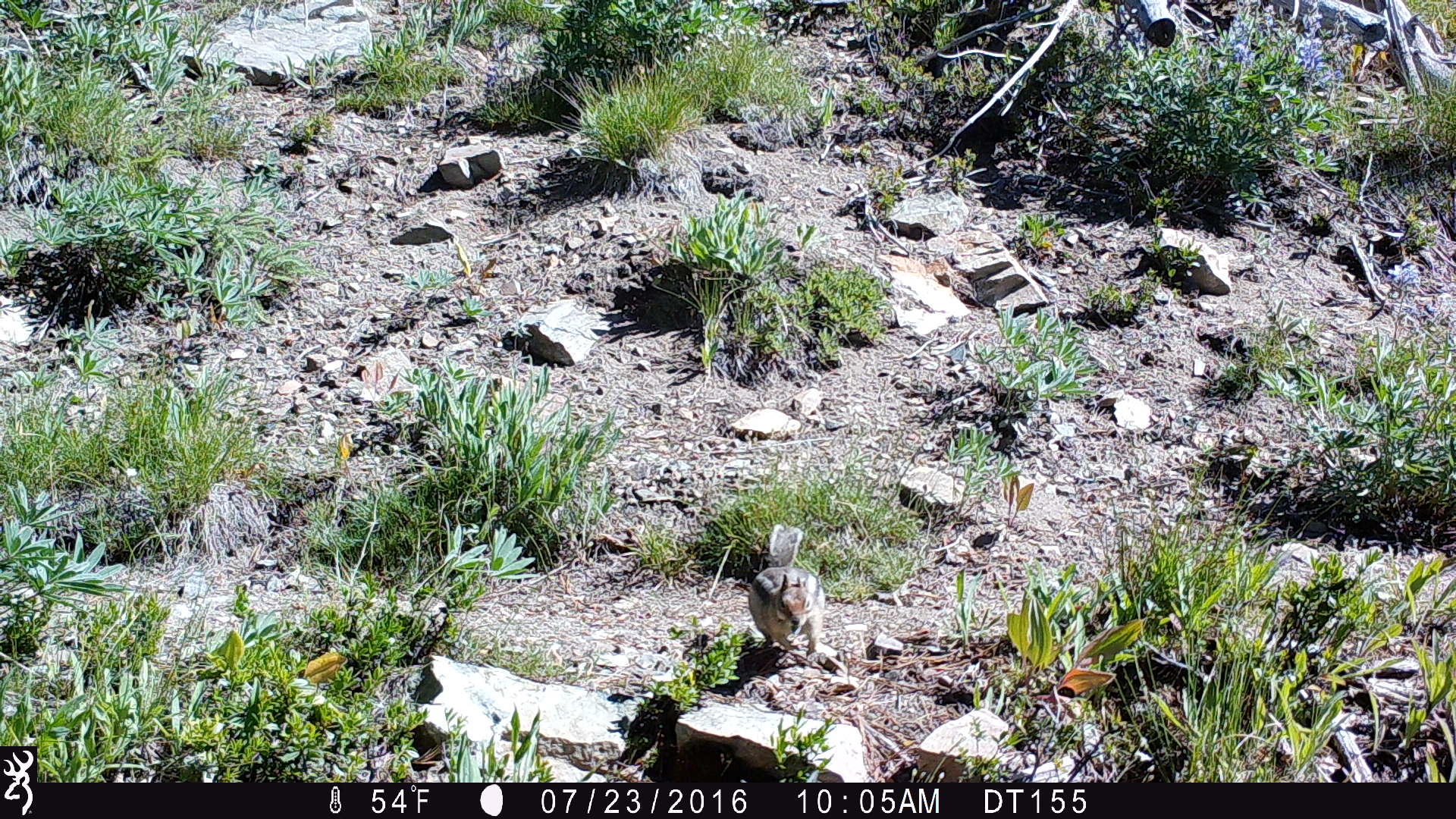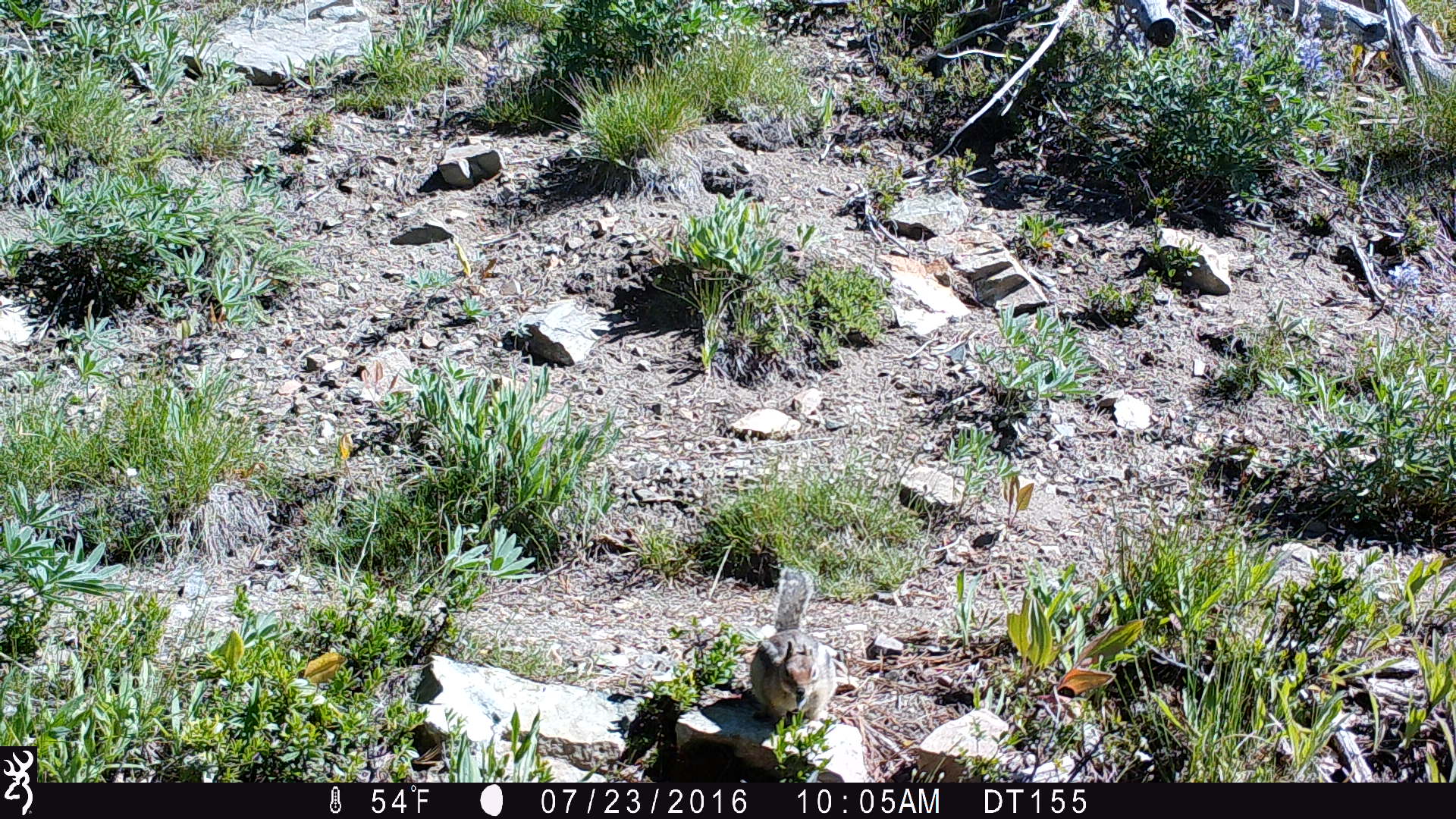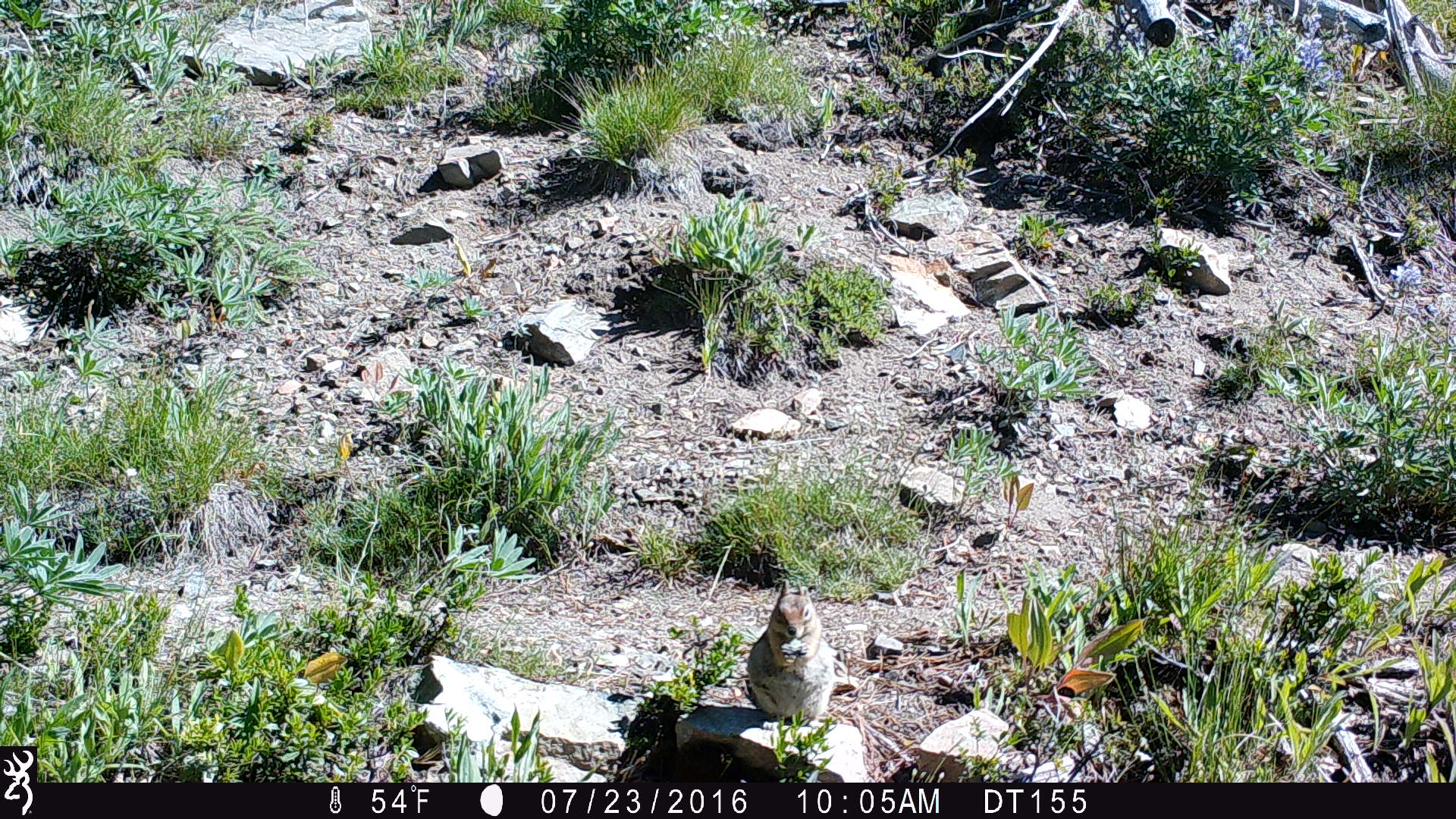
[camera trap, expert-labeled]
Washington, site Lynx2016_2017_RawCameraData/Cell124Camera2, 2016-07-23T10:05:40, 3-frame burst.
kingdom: Animalia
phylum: Chordata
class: Mammalia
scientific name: Mammalia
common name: small mammal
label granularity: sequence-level